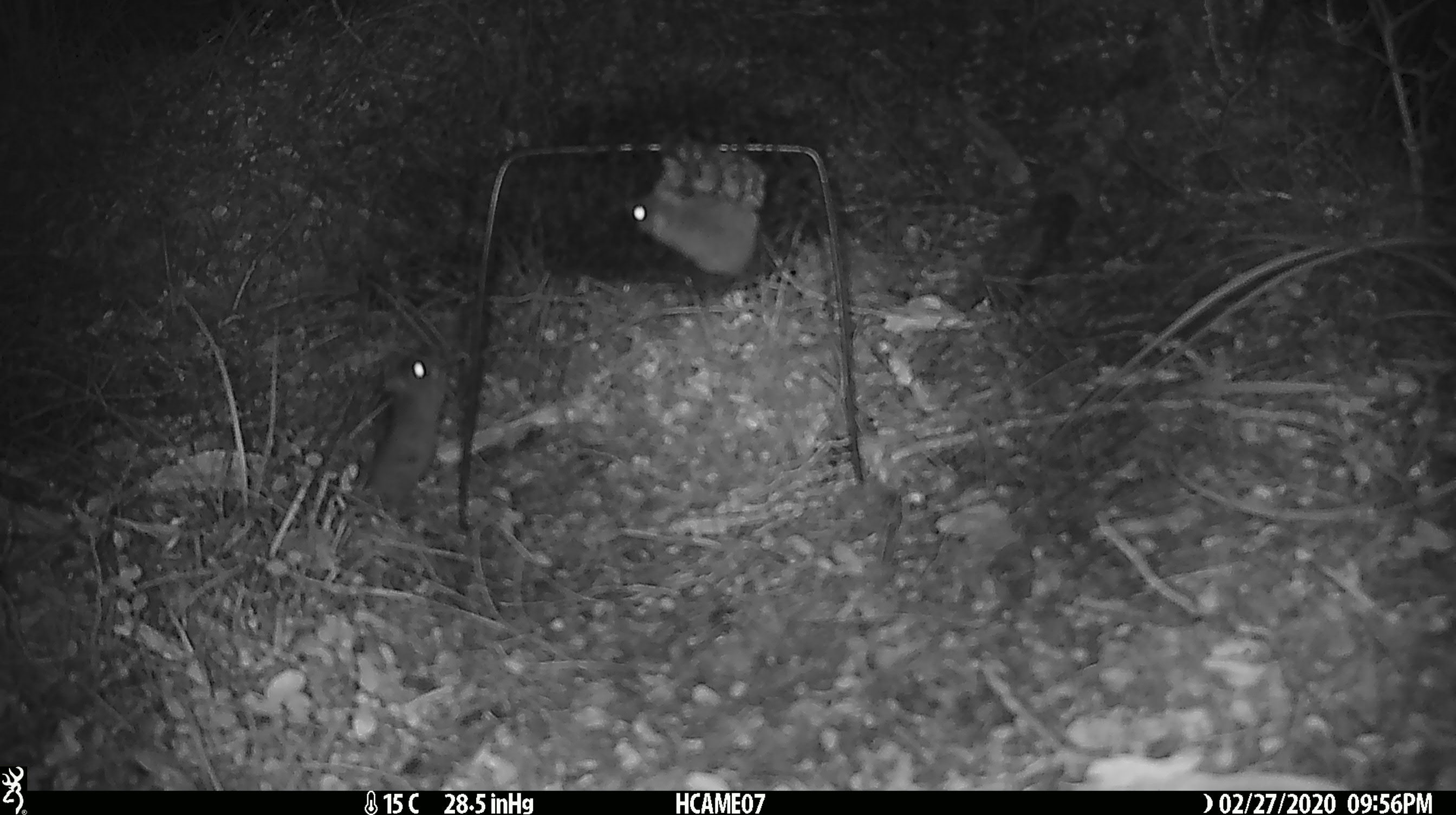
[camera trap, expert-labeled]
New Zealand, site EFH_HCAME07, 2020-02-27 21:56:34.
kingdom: Animalia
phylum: Chordata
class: Mammalia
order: Rodentia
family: Muridae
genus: Mus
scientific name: Mus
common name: mouse